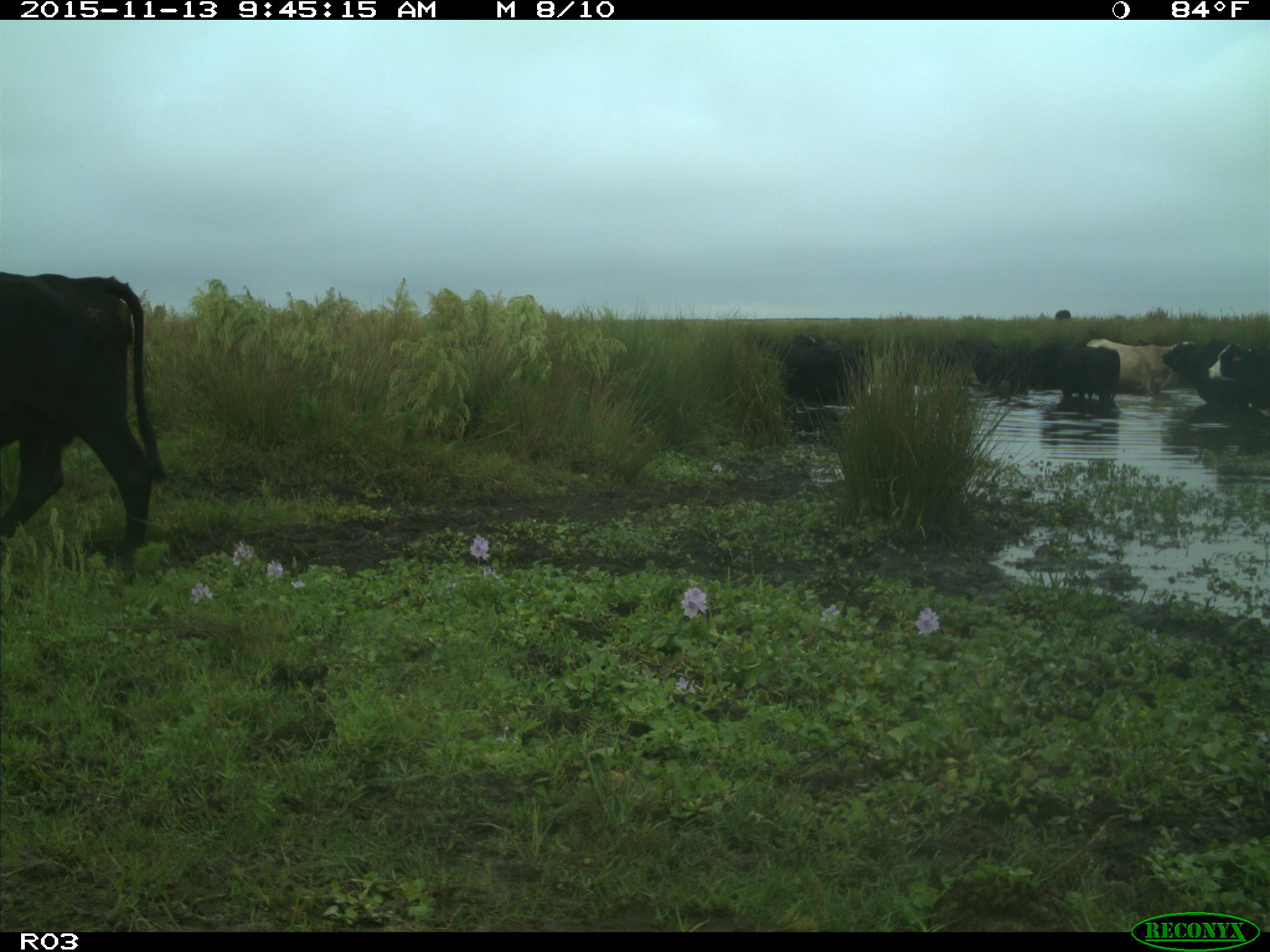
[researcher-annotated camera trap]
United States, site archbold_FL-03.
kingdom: Animalia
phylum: Chordata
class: Mammalia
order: Artiodactyla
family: Bovidae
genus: Bos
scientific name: Bos taurus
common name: domestic cow